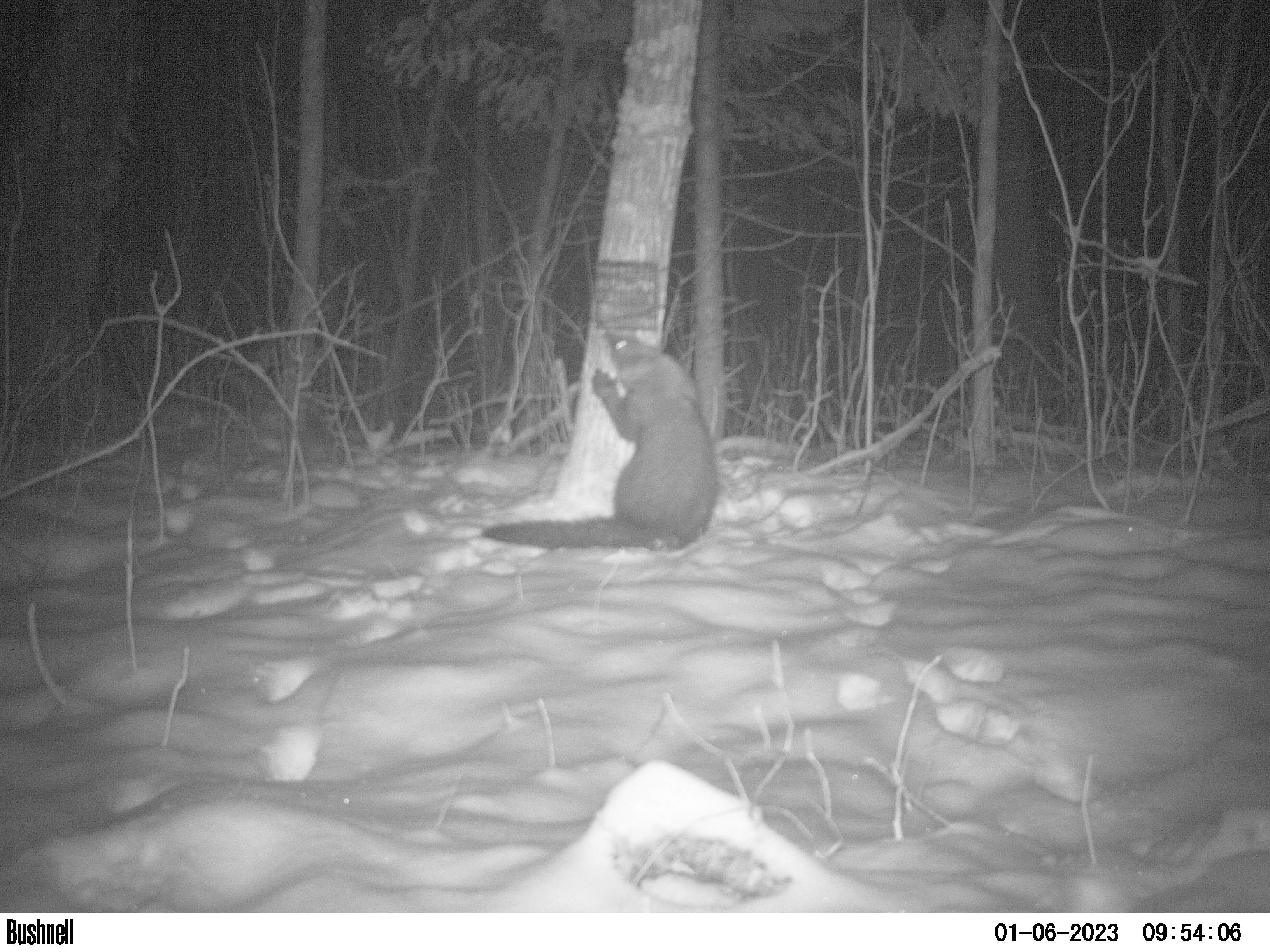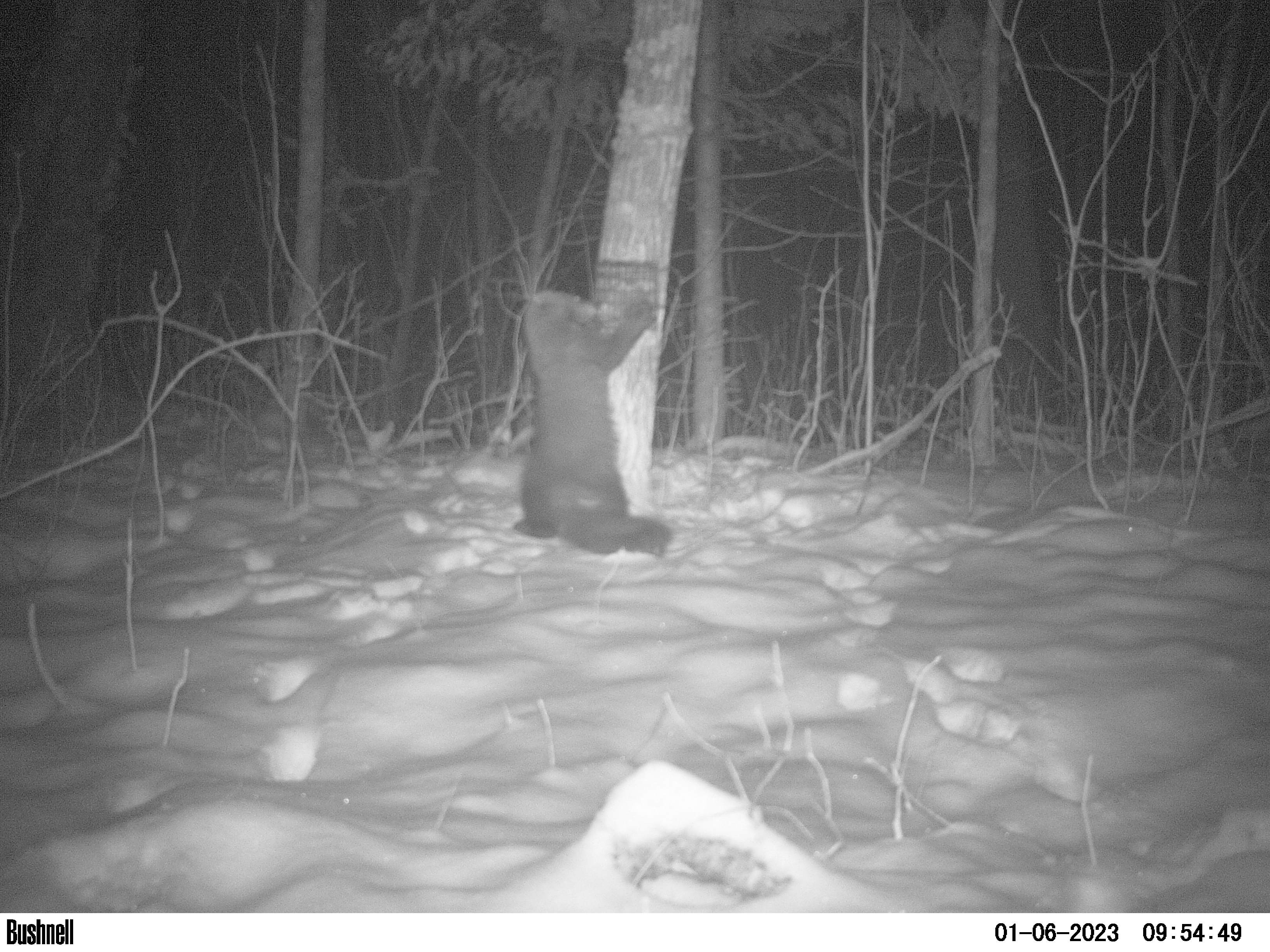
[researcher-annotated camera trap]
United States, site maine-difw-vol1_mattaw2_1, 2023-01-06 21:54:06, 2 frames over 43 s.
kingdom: Animalia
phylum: Chordata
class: Mammalia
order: Carnivora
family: Mustelidae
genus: Pekania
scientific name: Pekania pennanti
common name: fisher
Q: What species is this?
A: Fisher (Pekania pennanti).